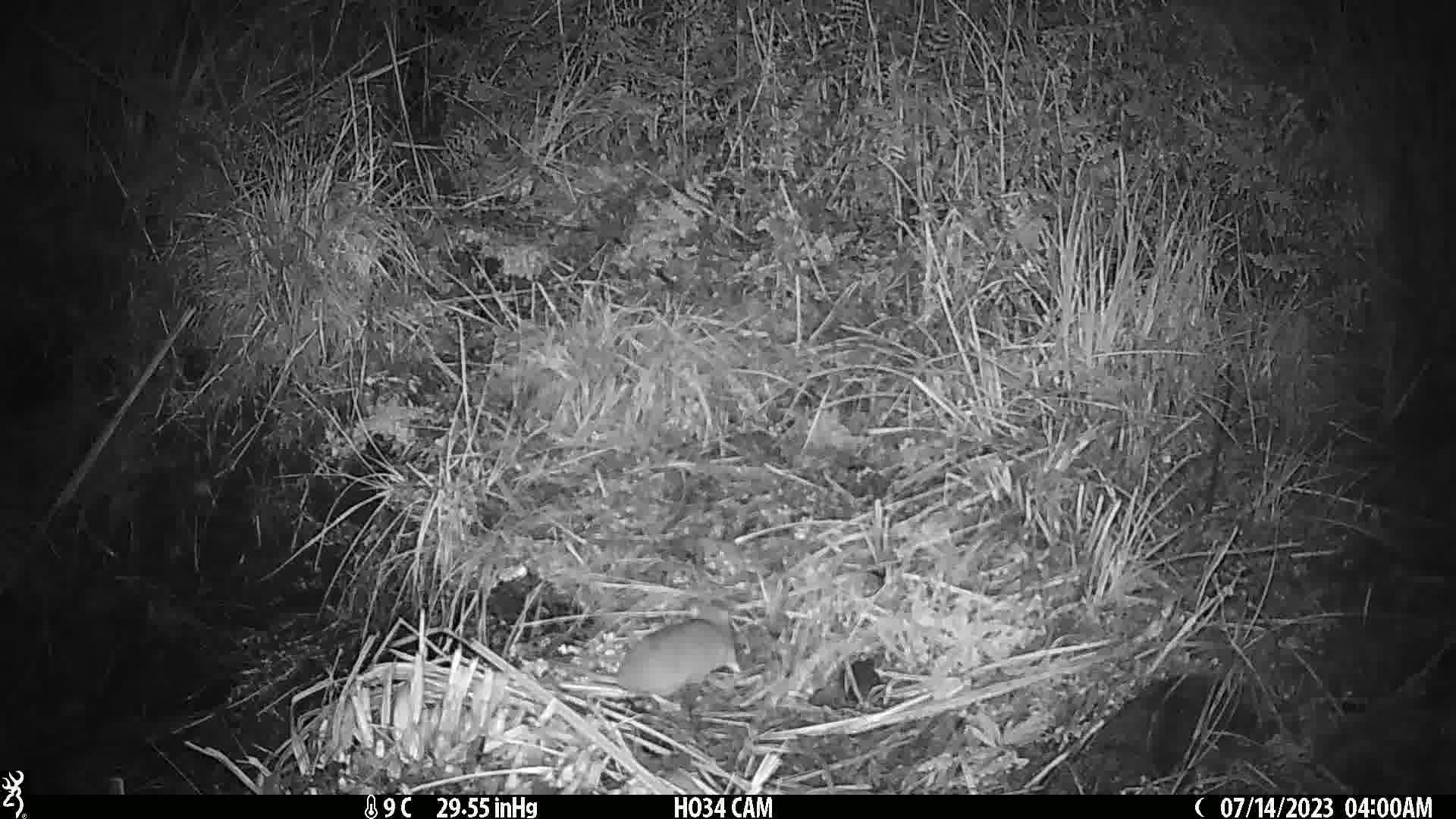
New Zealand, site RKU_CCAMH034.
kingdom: Animalia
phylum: Chordata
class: Mammalia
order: Rodentia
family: Muridae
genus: Rattus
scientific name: Rattus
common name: rat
Rat (Rattus).